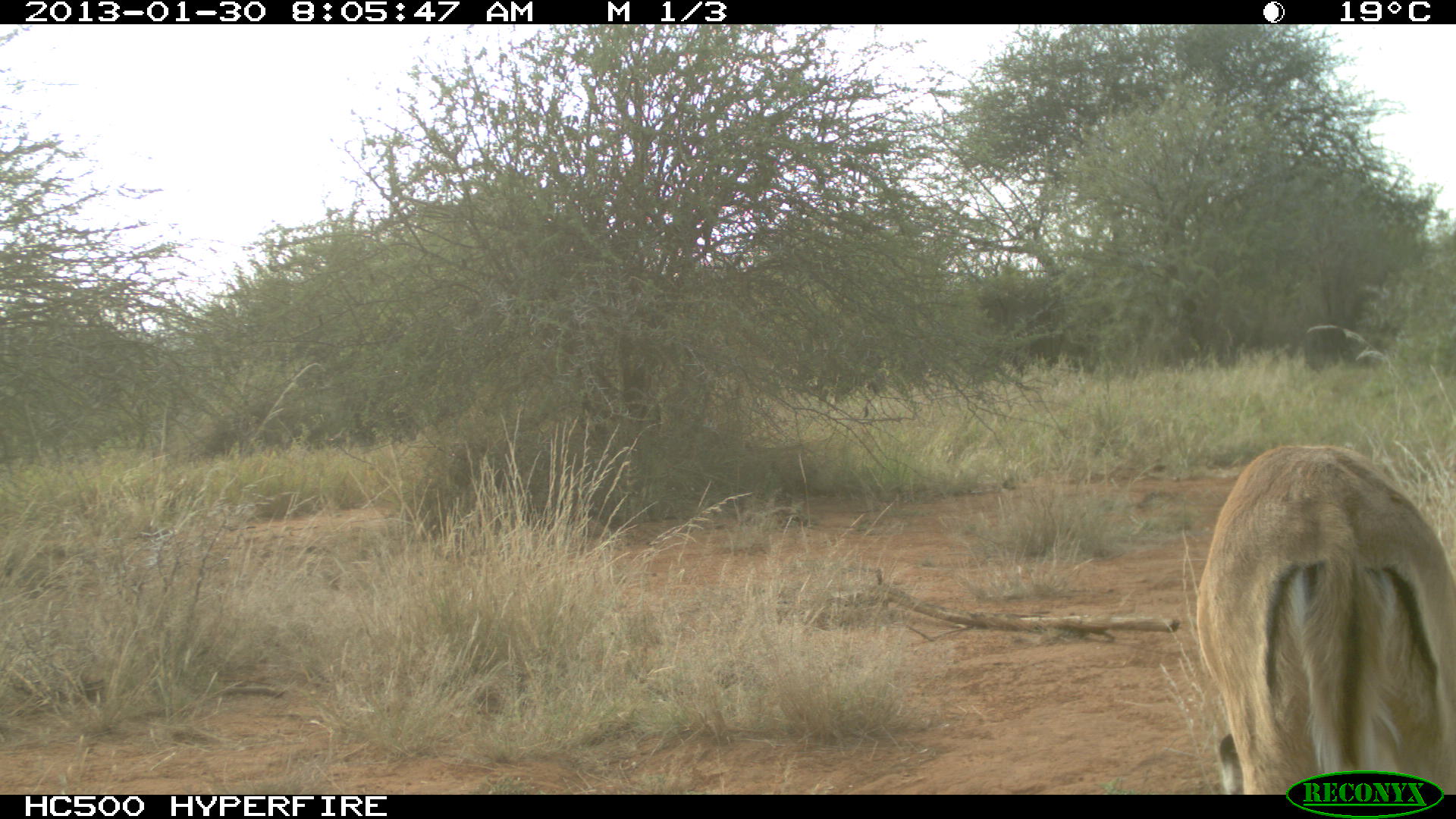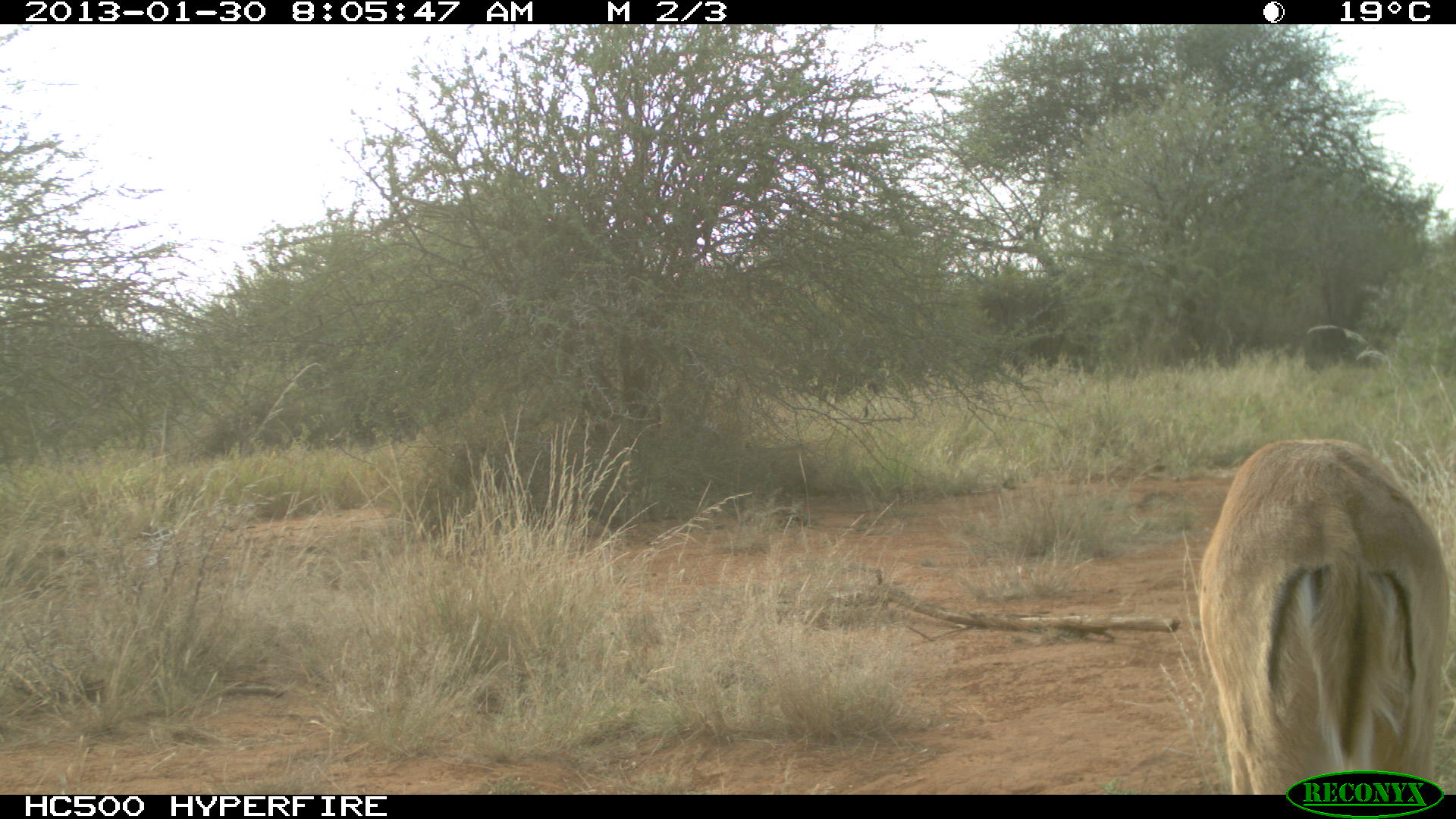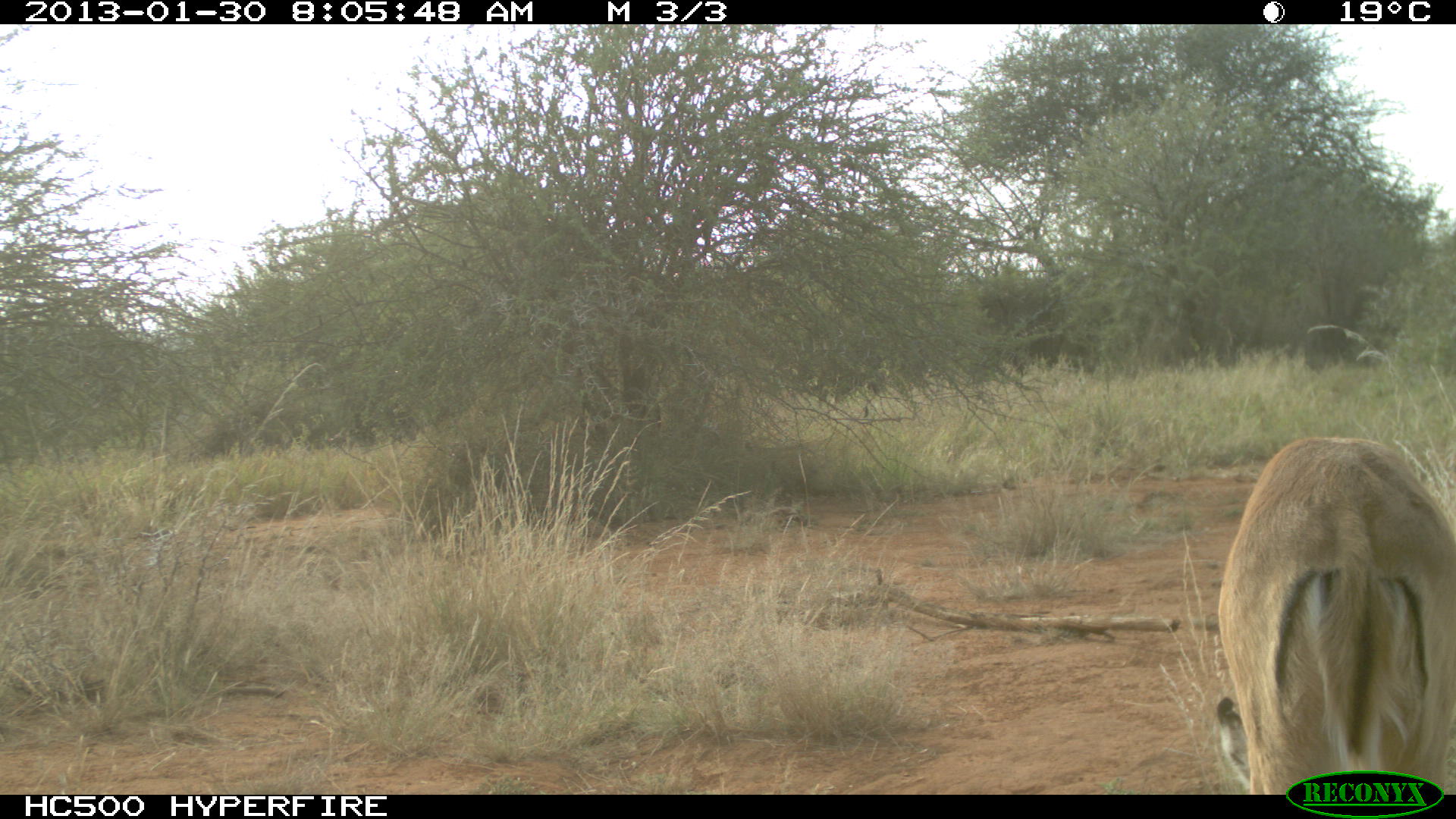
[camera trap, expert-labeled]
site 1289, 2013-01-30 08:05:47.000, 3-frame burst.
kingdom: Animalia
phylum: Chordata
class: Mammalia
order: Artiodactyla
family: Bovidae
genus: Aepyceros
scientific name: Aepyceros melampus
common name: impala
Aepyceros melampus (impala), count 1.